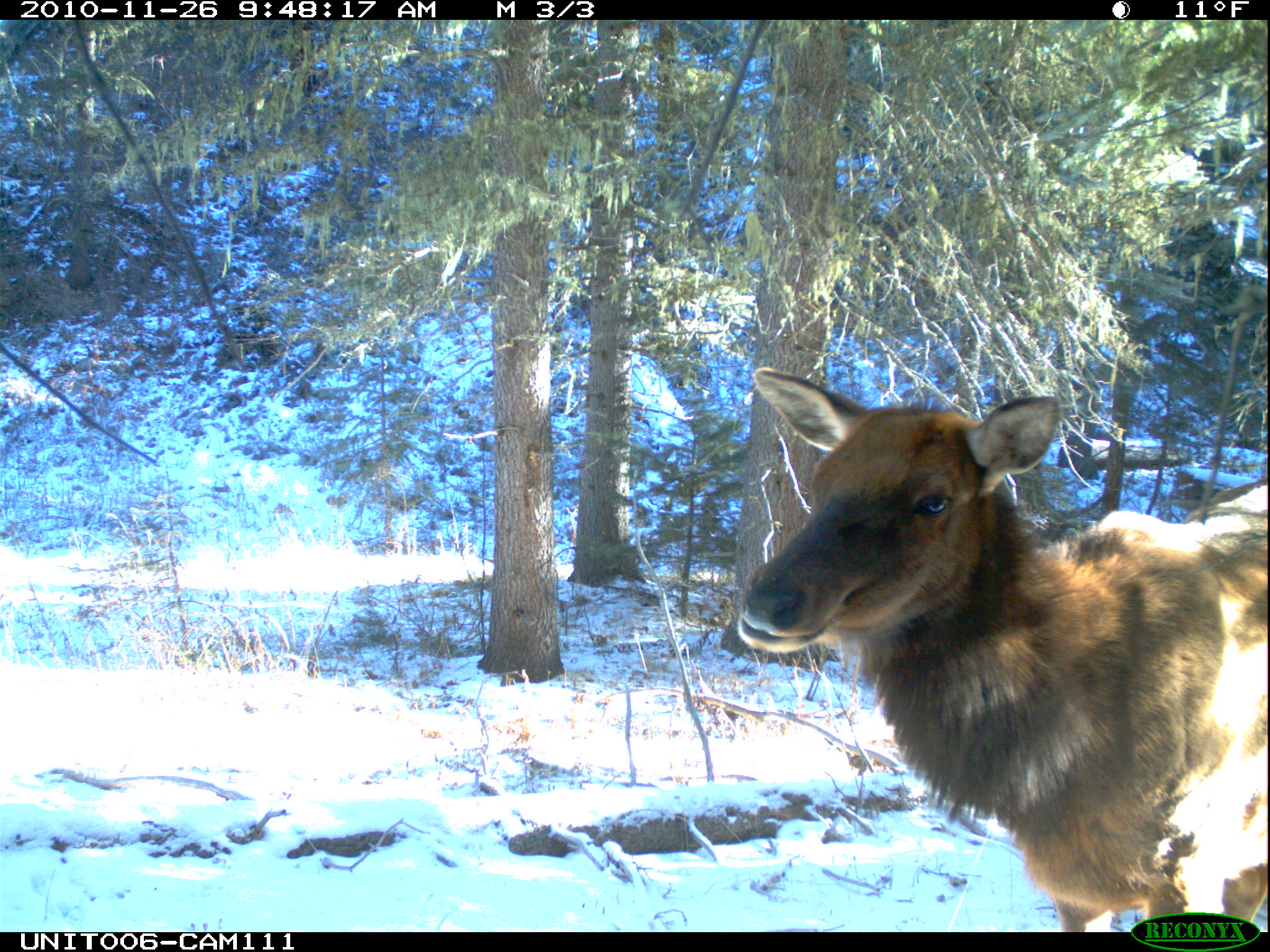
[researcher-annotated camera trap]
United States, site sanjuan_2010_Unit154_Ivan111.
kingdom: Animalia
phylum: Chordata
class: Mammalia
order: Artiodactyla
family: Cervidae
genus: Cervus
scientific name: Cervus elaphus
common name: red deer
Cervus elaphus (red deer).